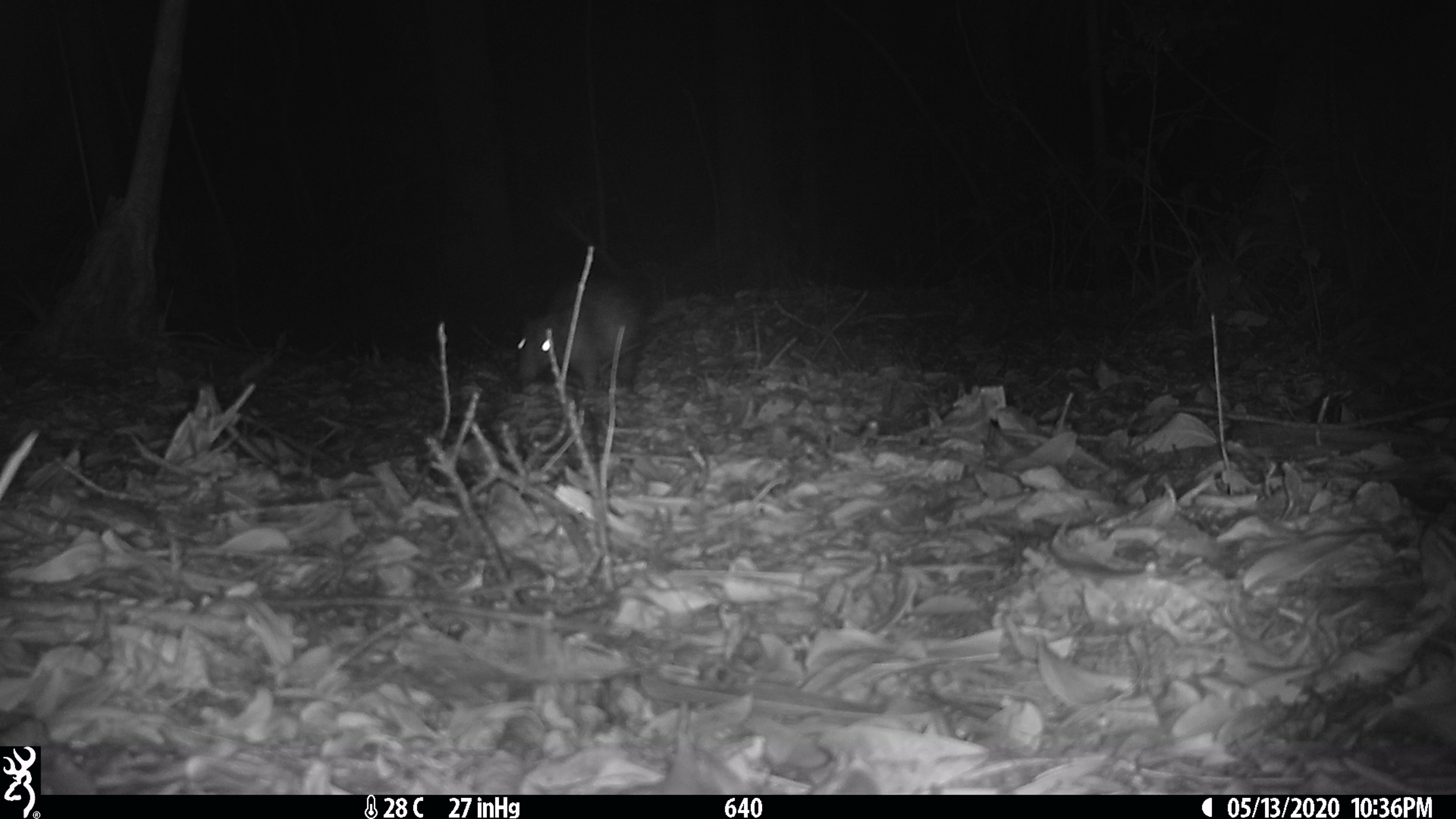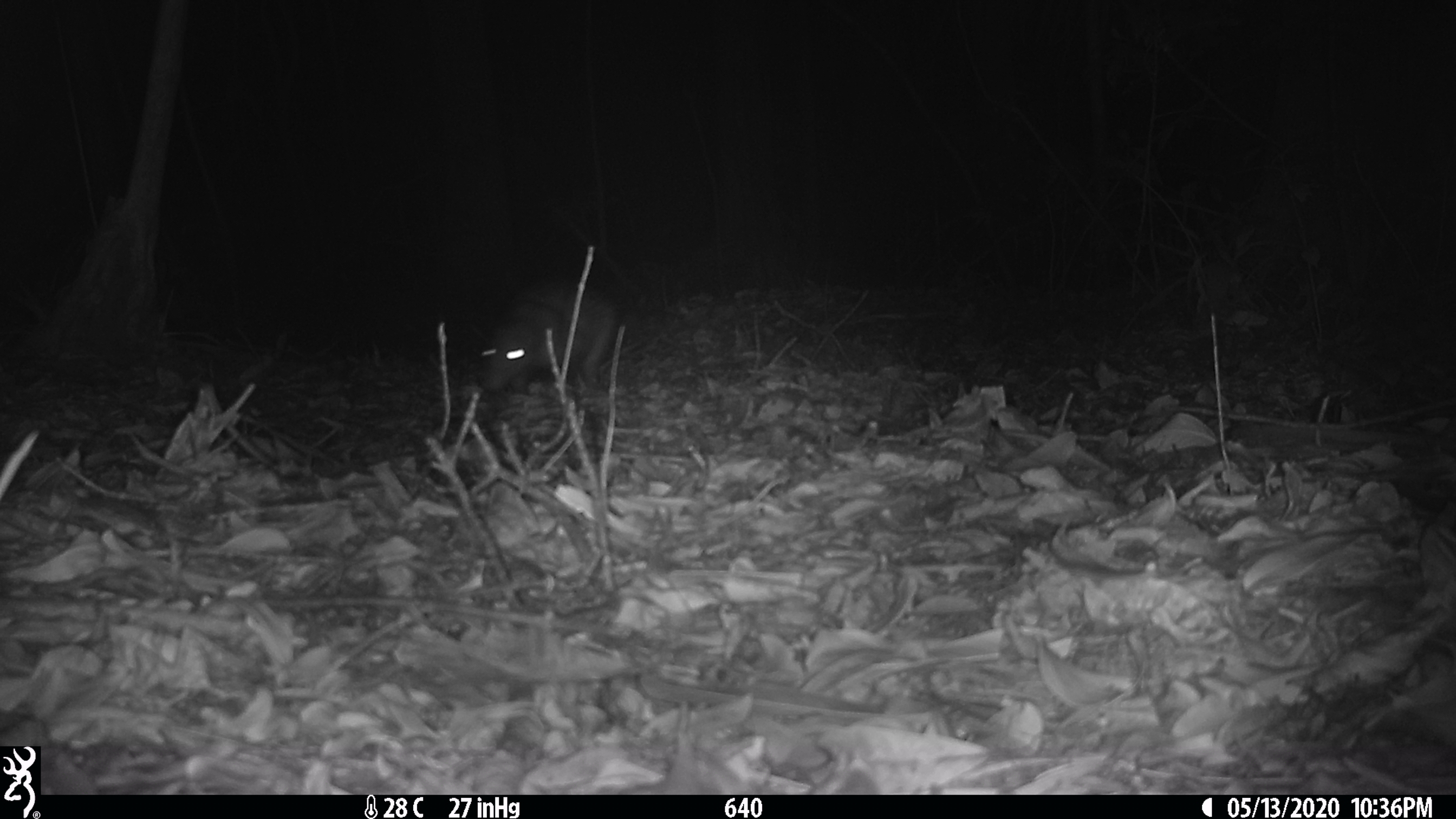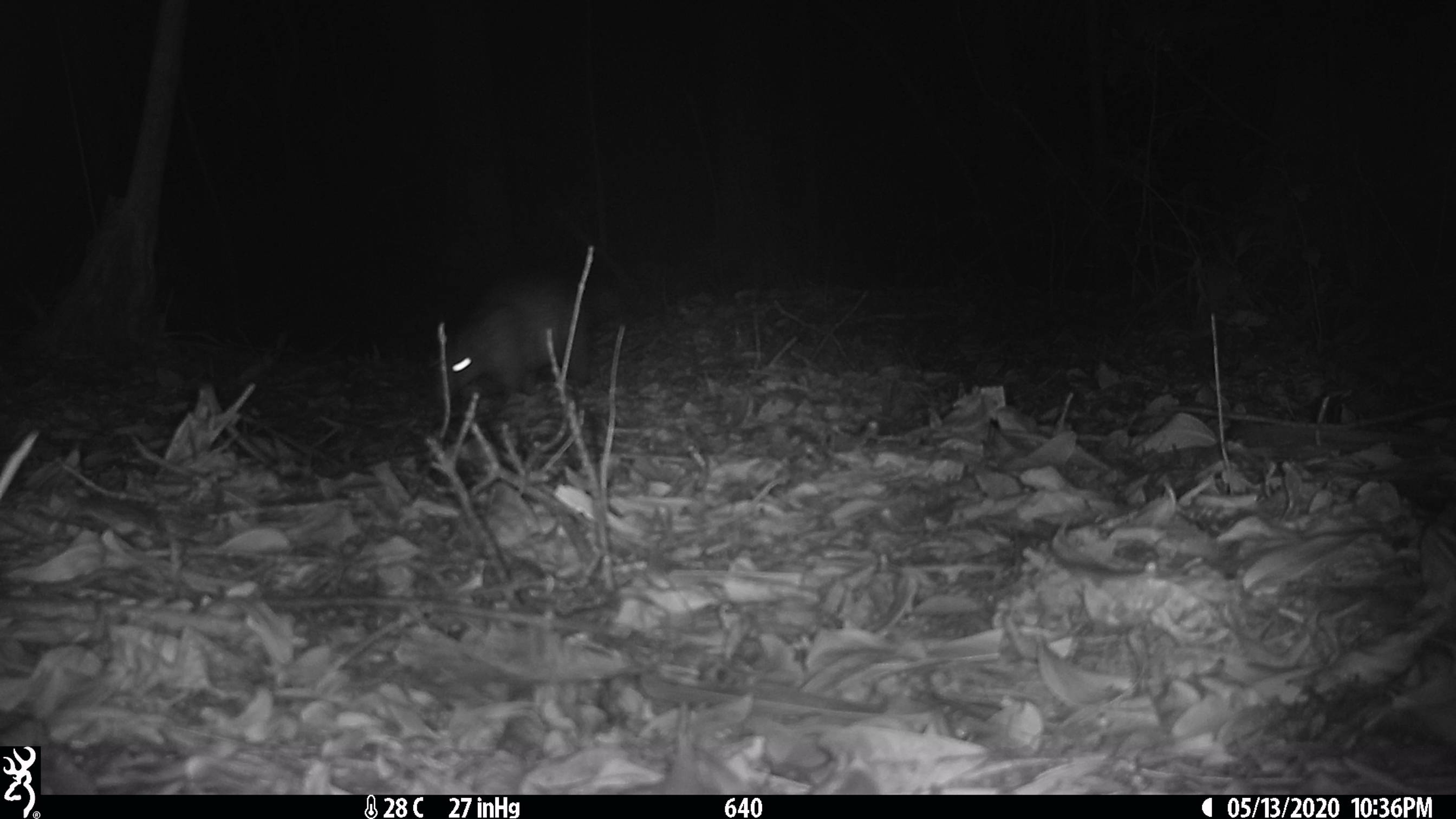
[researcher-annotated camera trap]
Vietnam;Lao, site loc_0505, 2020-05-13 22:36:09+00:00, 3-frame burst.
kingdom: Animalia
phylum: Chordata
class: Mammalia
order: Rodentia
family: Hystricidae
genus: Atherurus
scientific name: Atherurus macrourus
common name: asiatic brush-tailed porcupine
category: asiatic brush tailed porcupine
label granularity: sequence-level